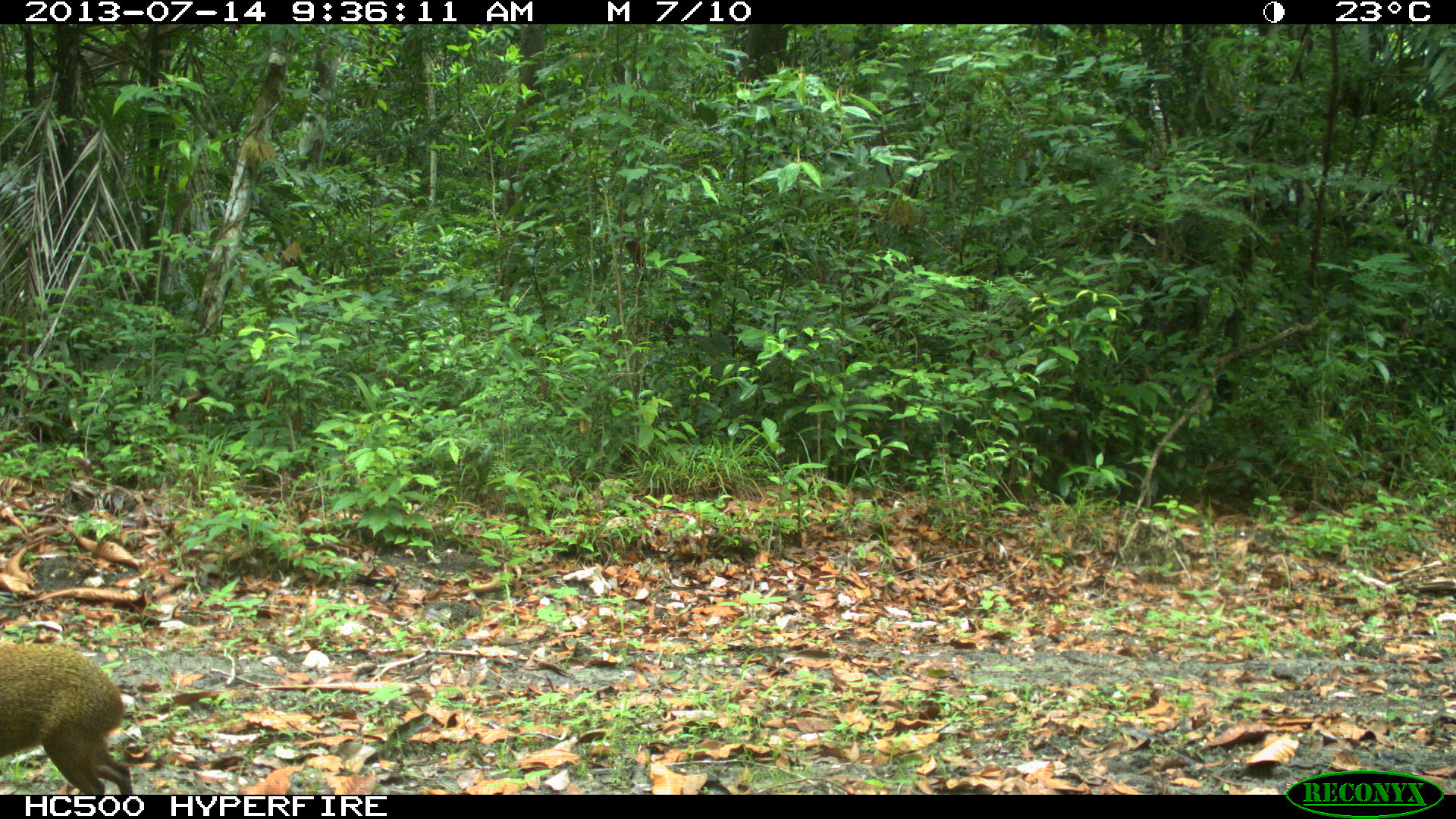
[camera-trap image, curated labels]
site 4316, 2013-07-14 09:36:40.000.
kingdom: Animalia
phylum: Chordata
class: Mammalia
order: Rodentia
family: Dasyproctidae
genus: Dasyprocta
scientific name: Dasyprocta punctata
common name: central american agouti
Dasyprocta punctata (central american agouti), count 1.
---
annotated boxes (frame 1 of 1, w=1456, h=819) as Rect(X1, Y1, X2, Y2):
dasyprocta punctata: Rect(0, 643, 134, 793)